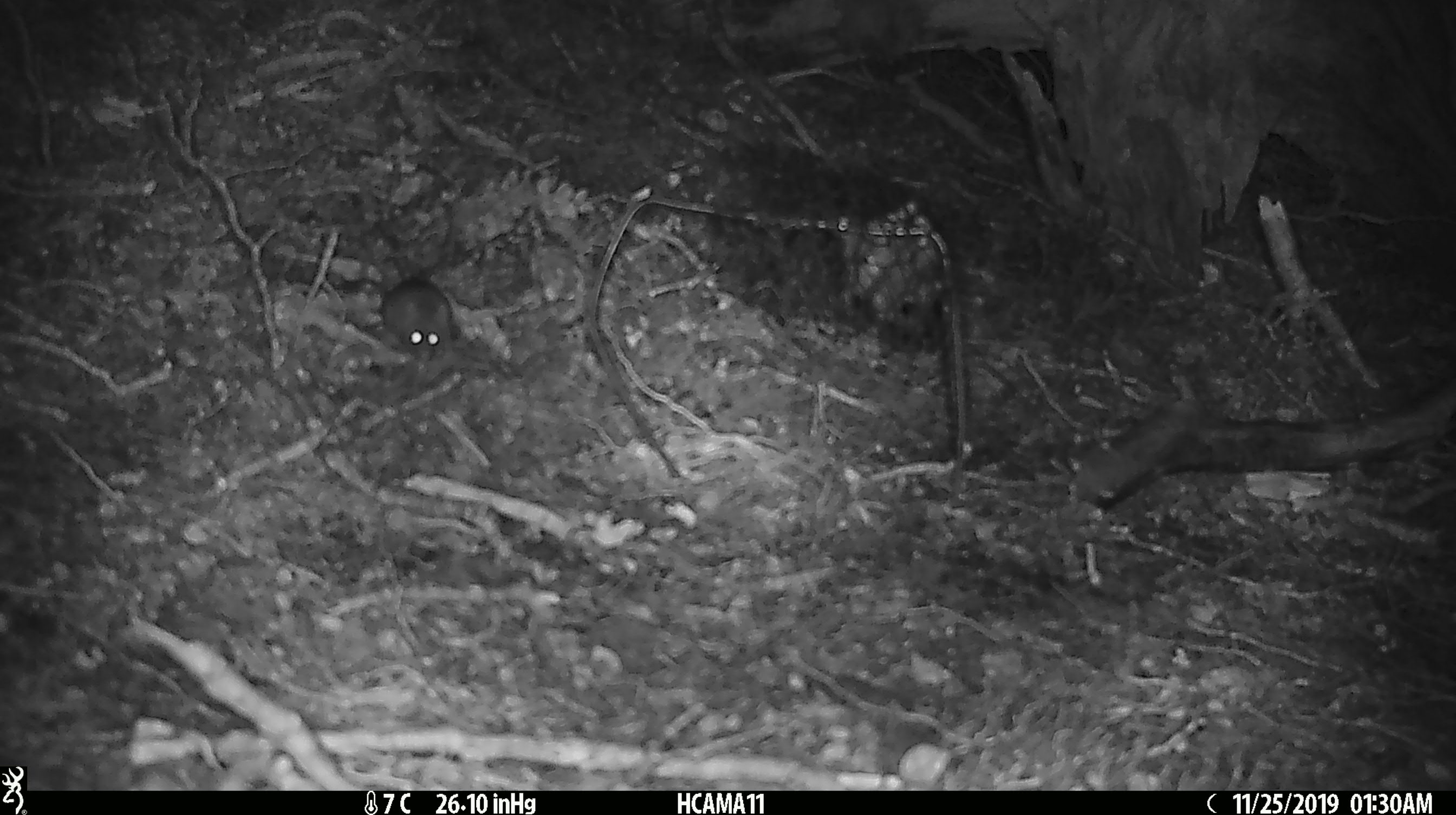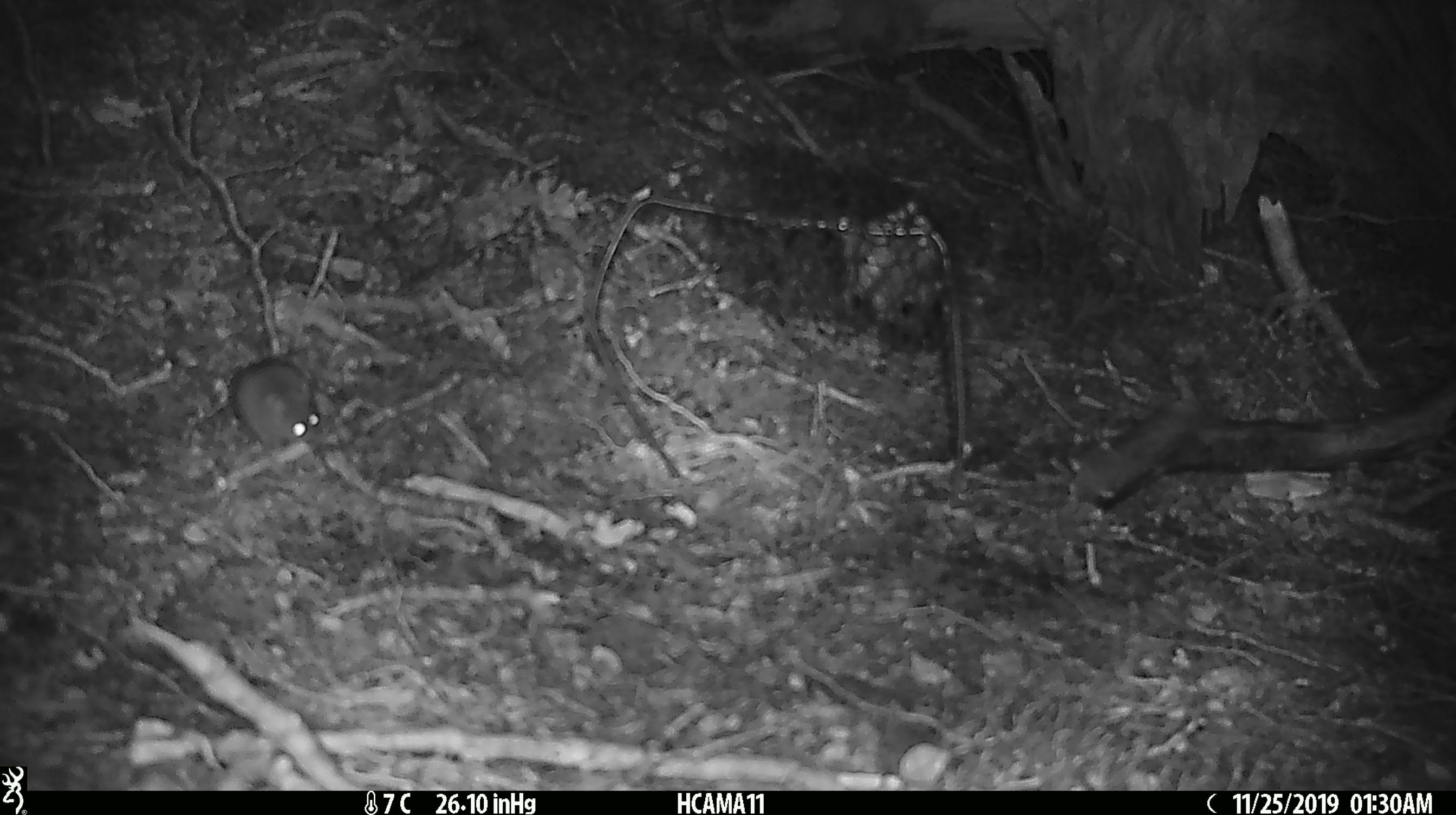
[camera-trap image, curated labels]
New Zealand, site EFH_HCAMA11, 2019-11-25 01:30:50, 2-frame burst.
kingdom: Animalia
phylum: Chordata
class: Mammalia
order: Rodentia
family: Muridae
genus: Mus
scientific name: Mus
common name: mouse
Mouse (Mus).